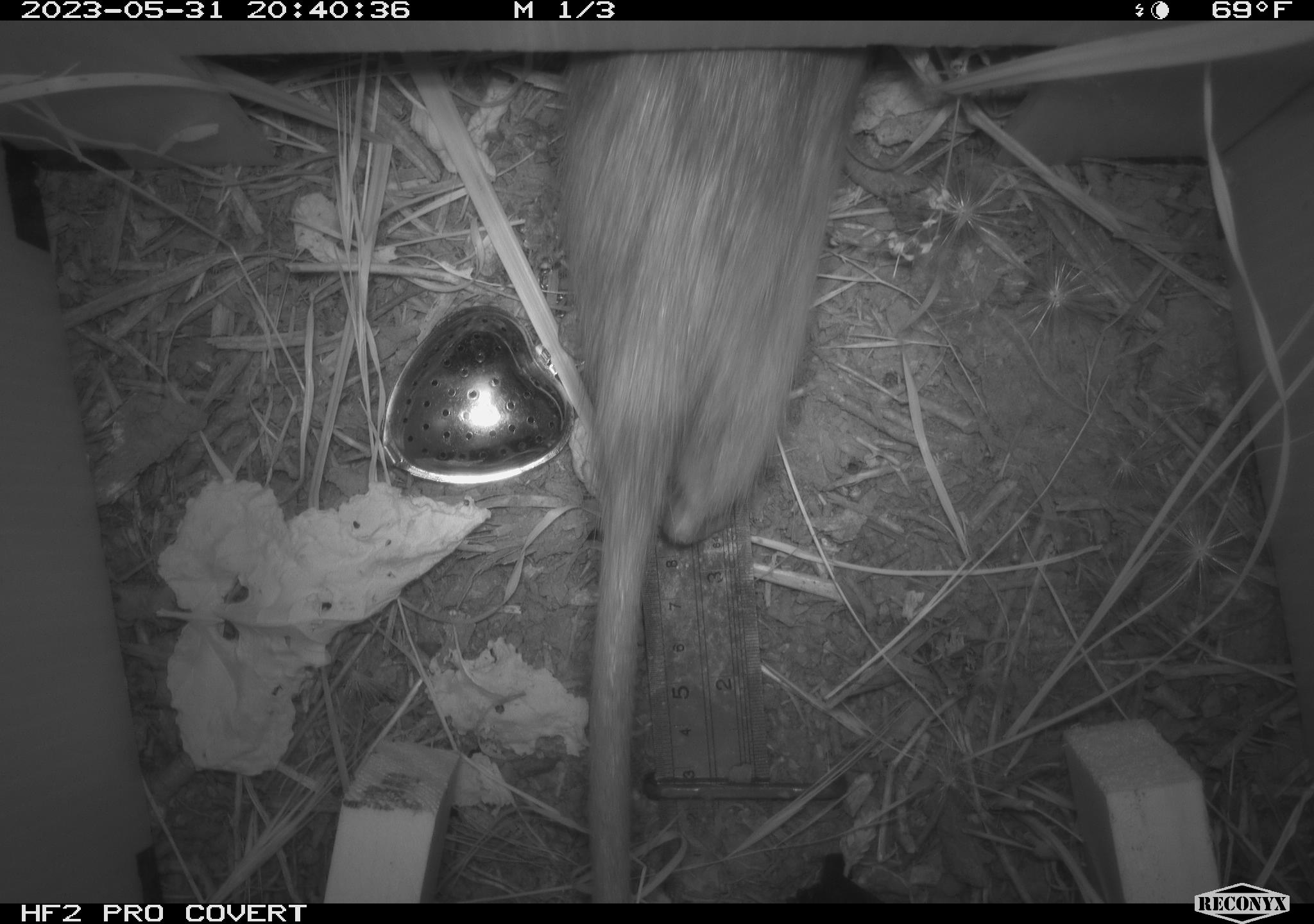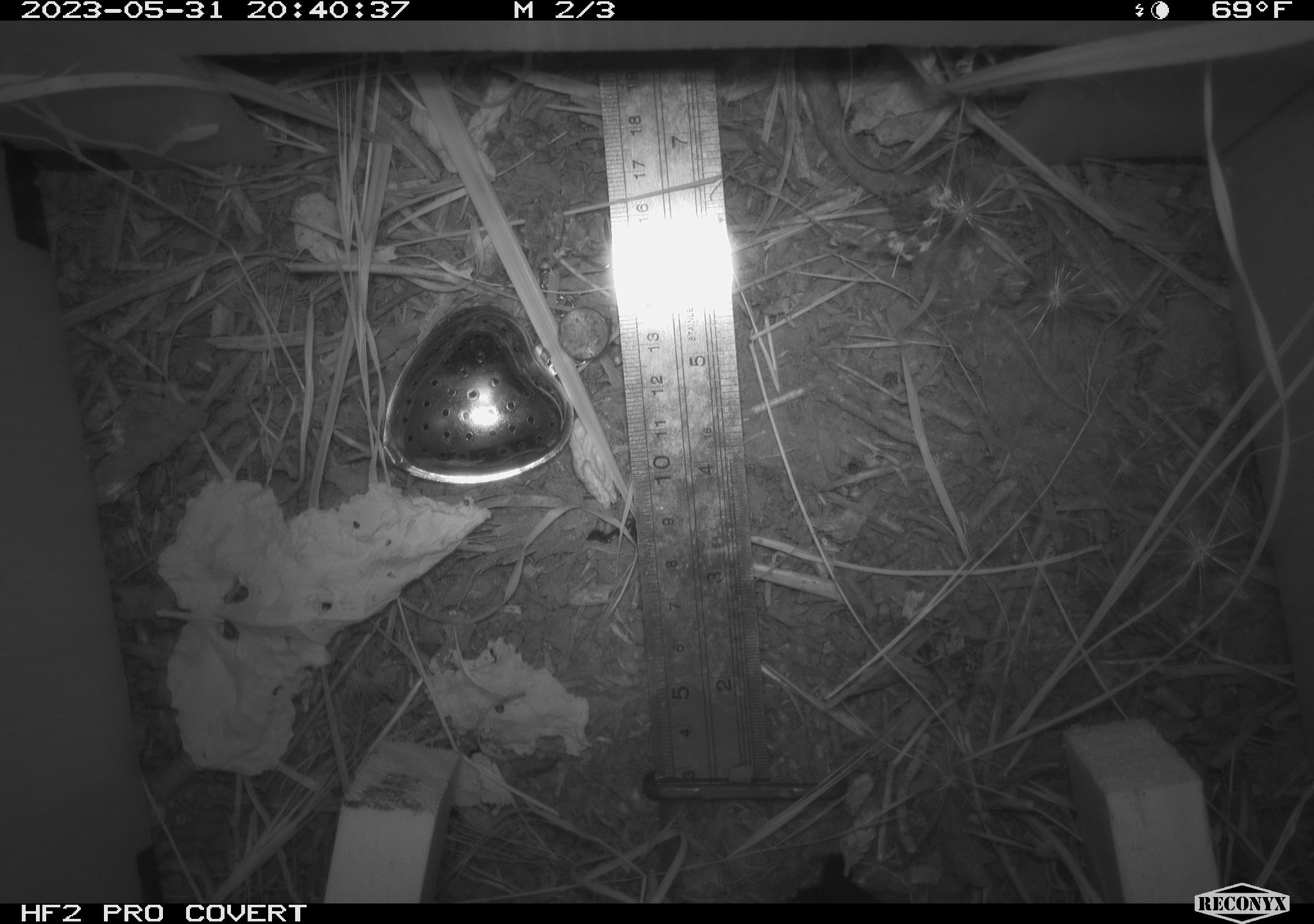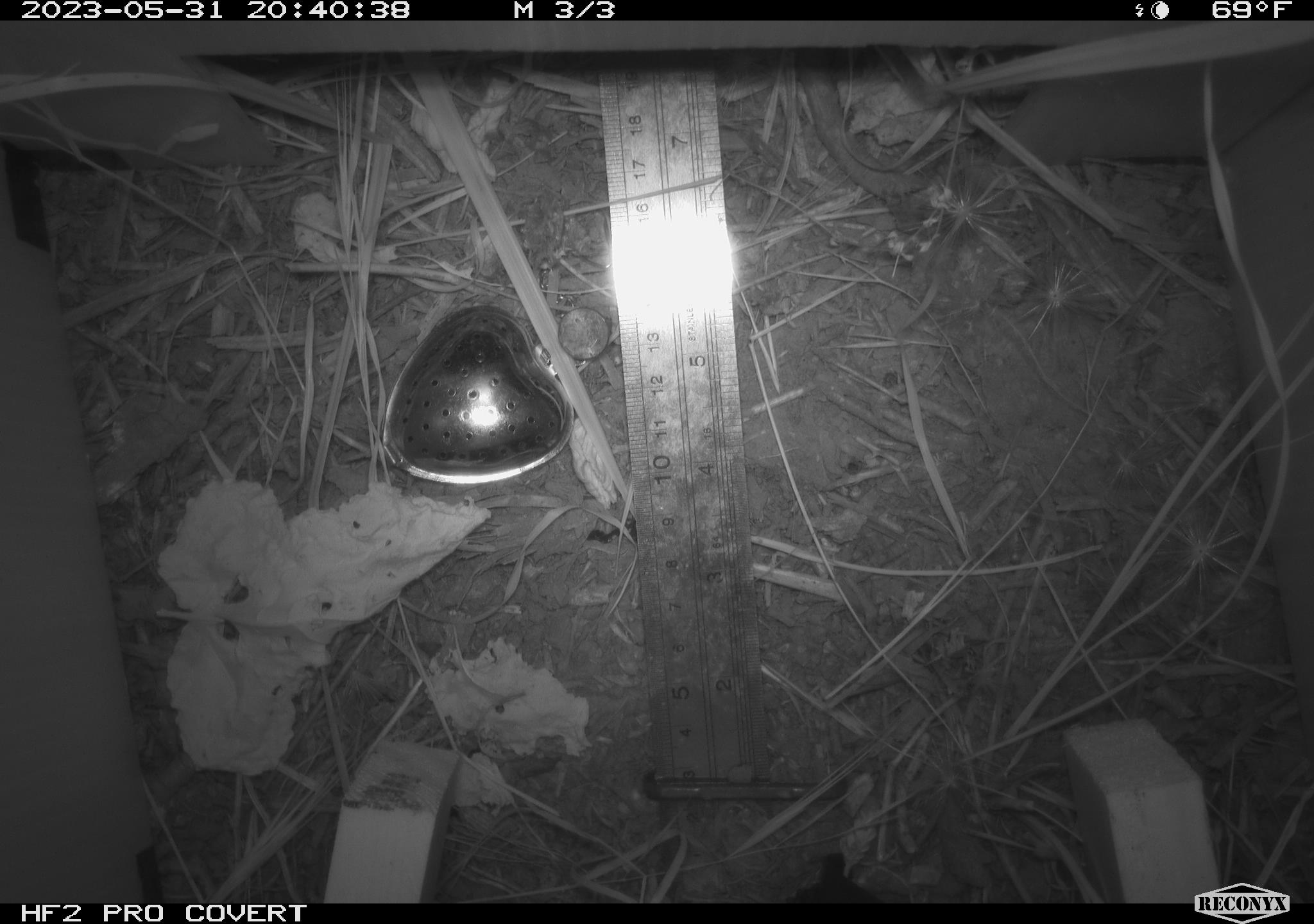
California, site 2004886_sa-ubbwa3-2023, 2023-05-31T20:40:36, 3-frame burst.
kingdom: Animalia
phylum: Chordata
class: Mammalia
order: Rodentia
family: Muridae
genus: Rattus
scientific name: Rattus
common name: rat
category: rattus species